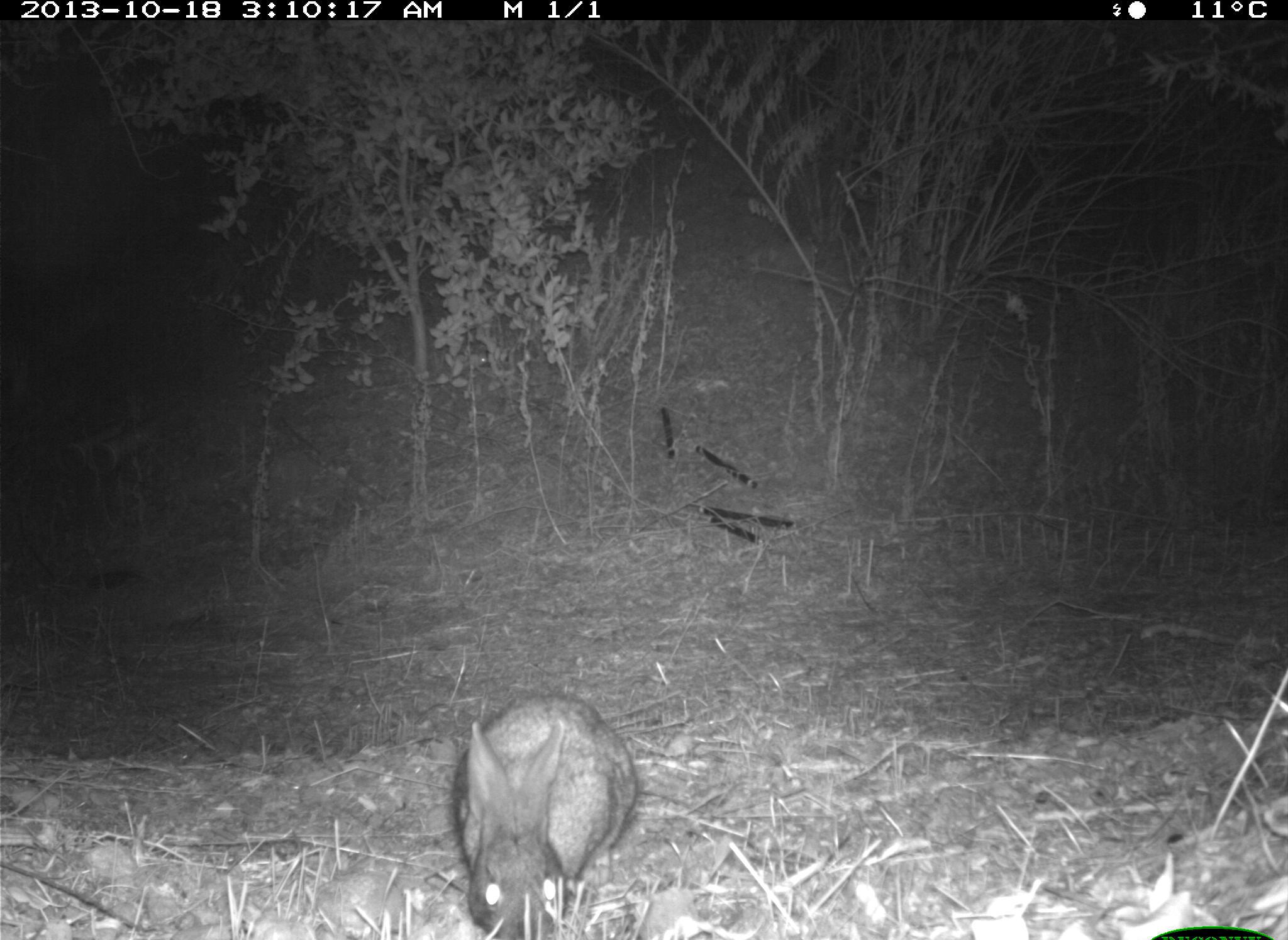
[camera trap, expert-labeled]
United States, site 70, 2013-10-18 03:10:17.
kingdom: Animalia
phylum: Chordata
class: Mammalia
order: Lagomorpha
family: Leporidae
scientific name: Leporidae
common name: rabbits and hares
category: rabbit